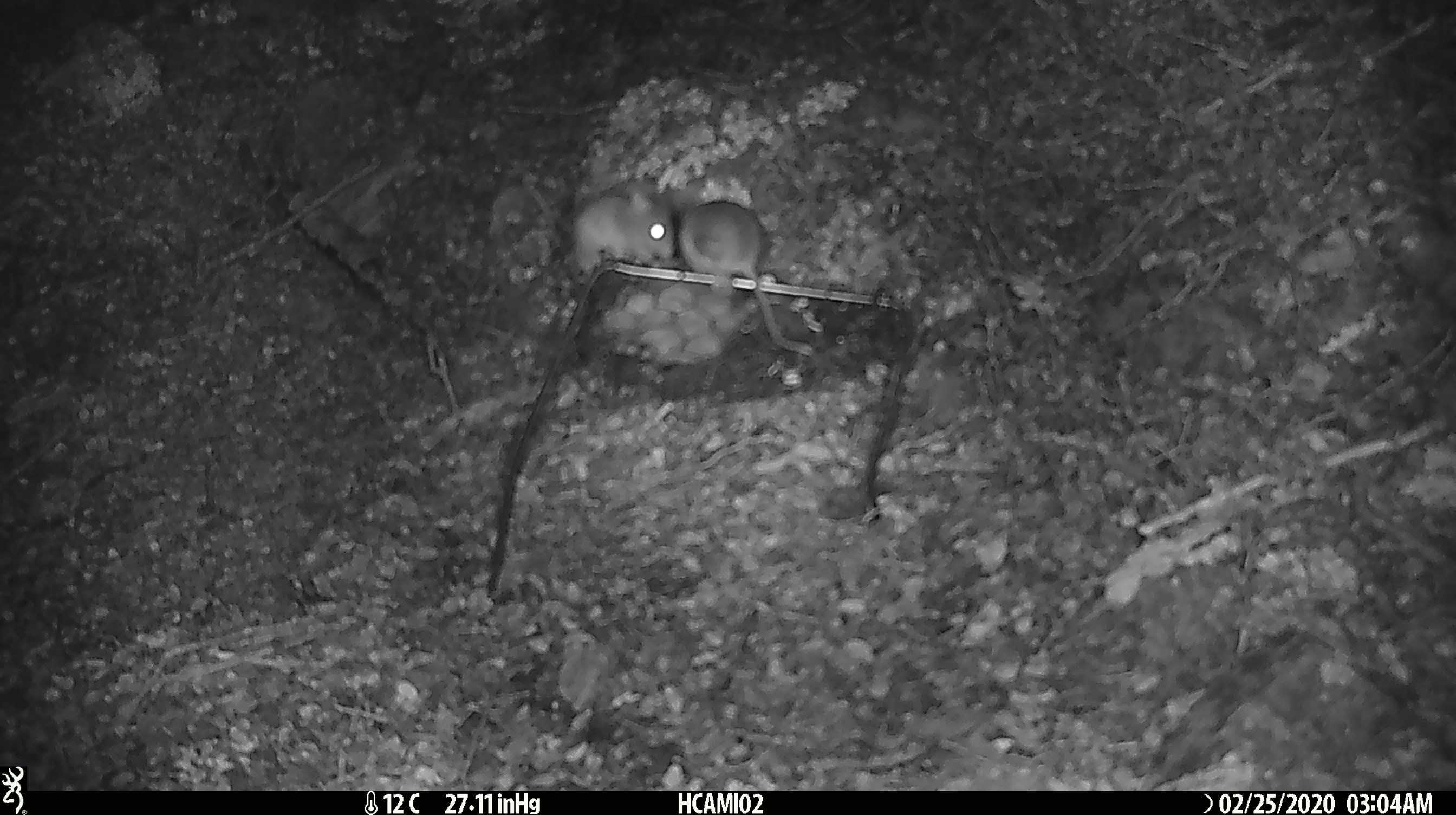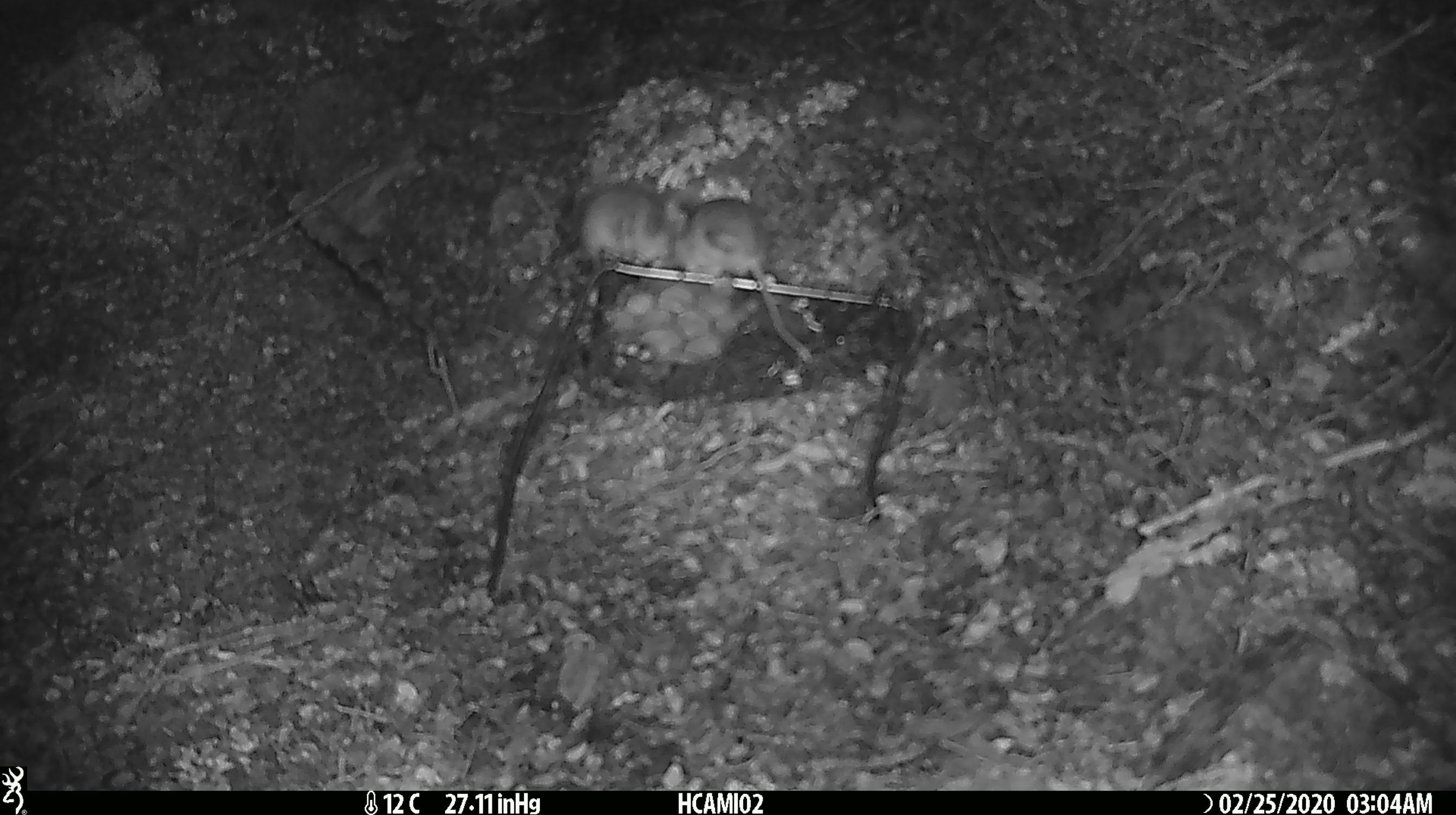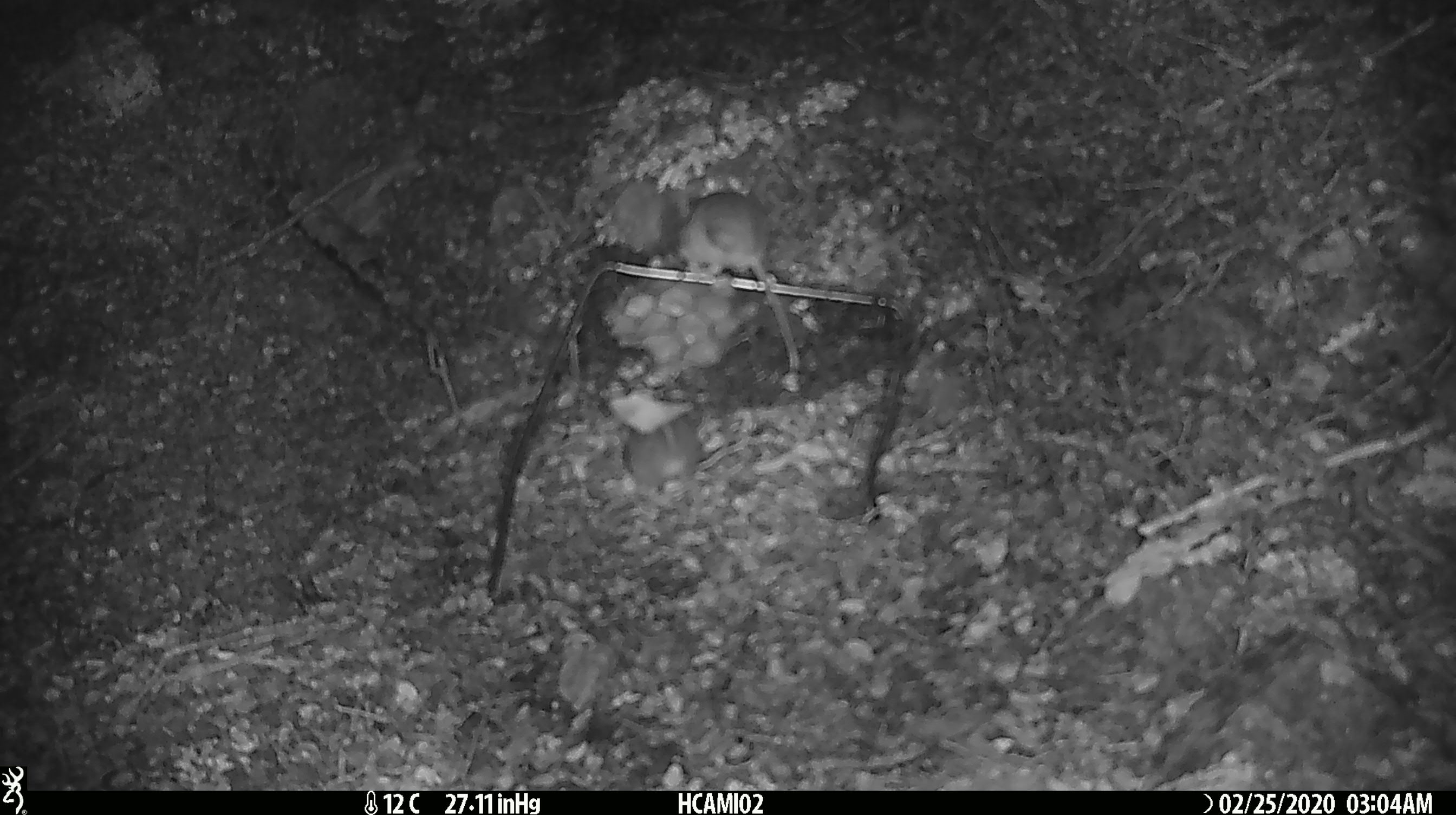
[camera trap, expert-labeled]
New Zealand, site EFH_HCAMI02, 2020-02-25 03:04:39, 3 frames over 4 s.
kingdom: Animalia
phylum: Chordata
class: Mammalia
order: Rodentia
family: Muridae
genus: Mus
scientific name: Mus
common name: mouse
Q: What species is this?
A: Mouse (Mus).